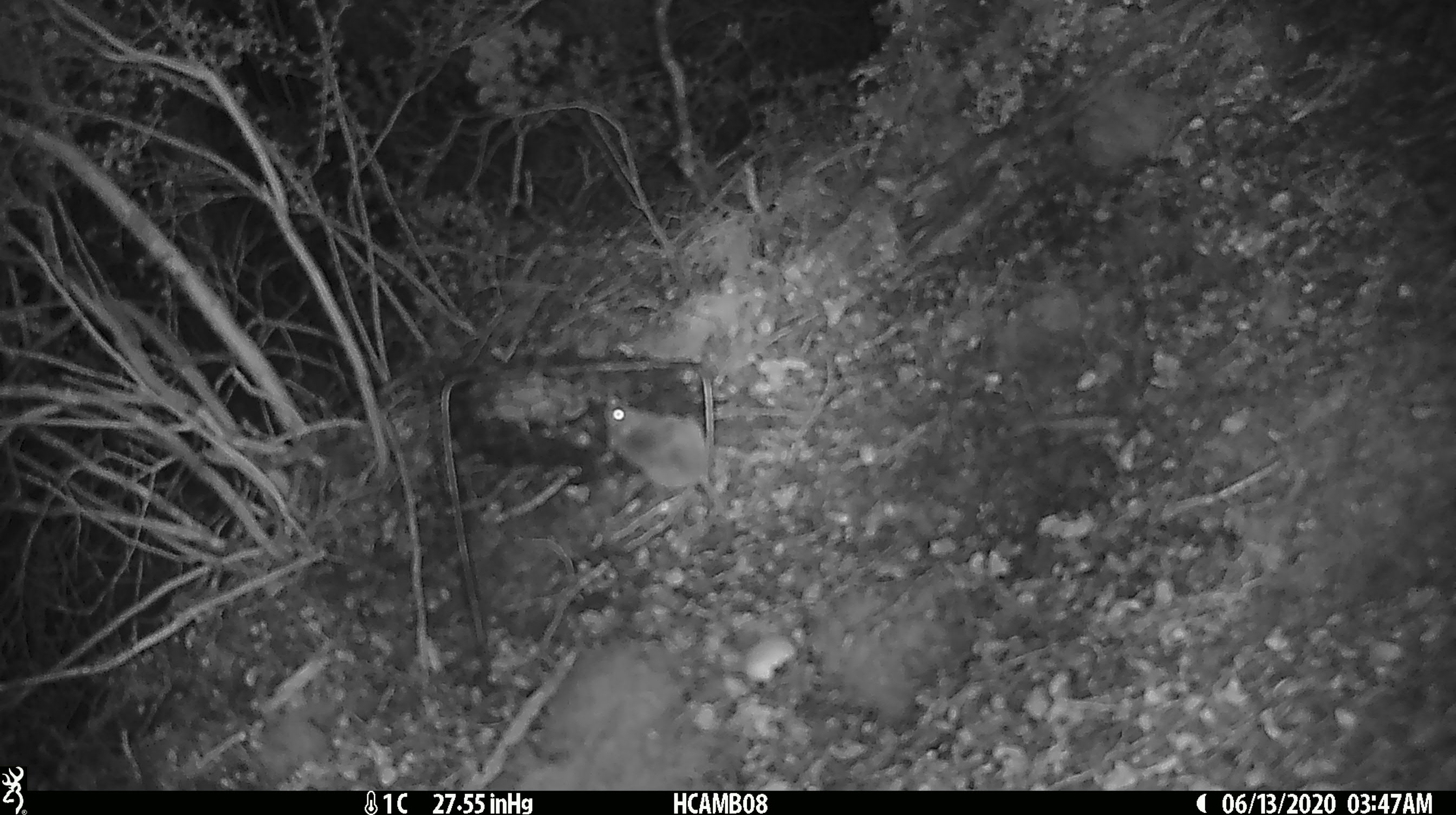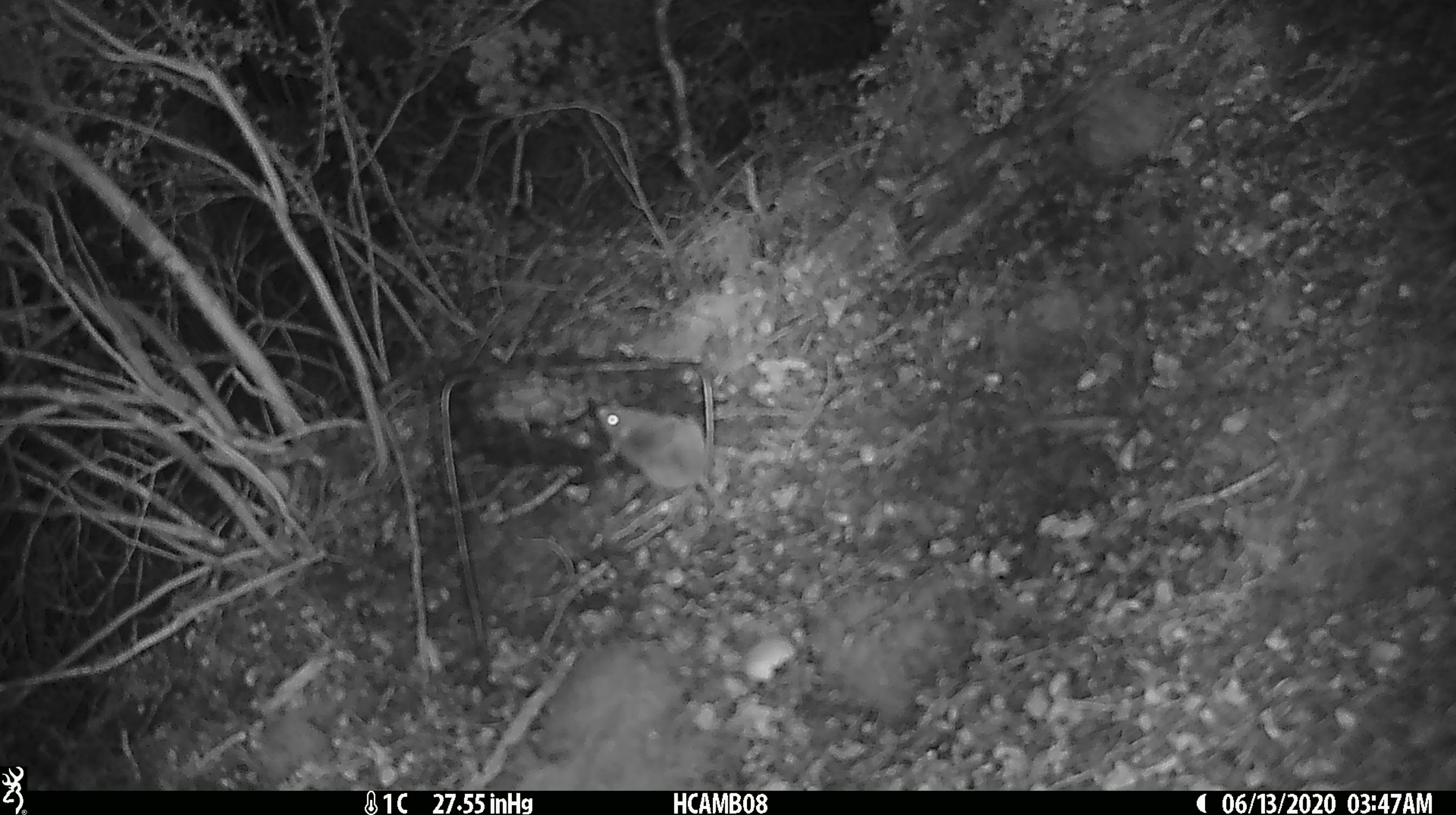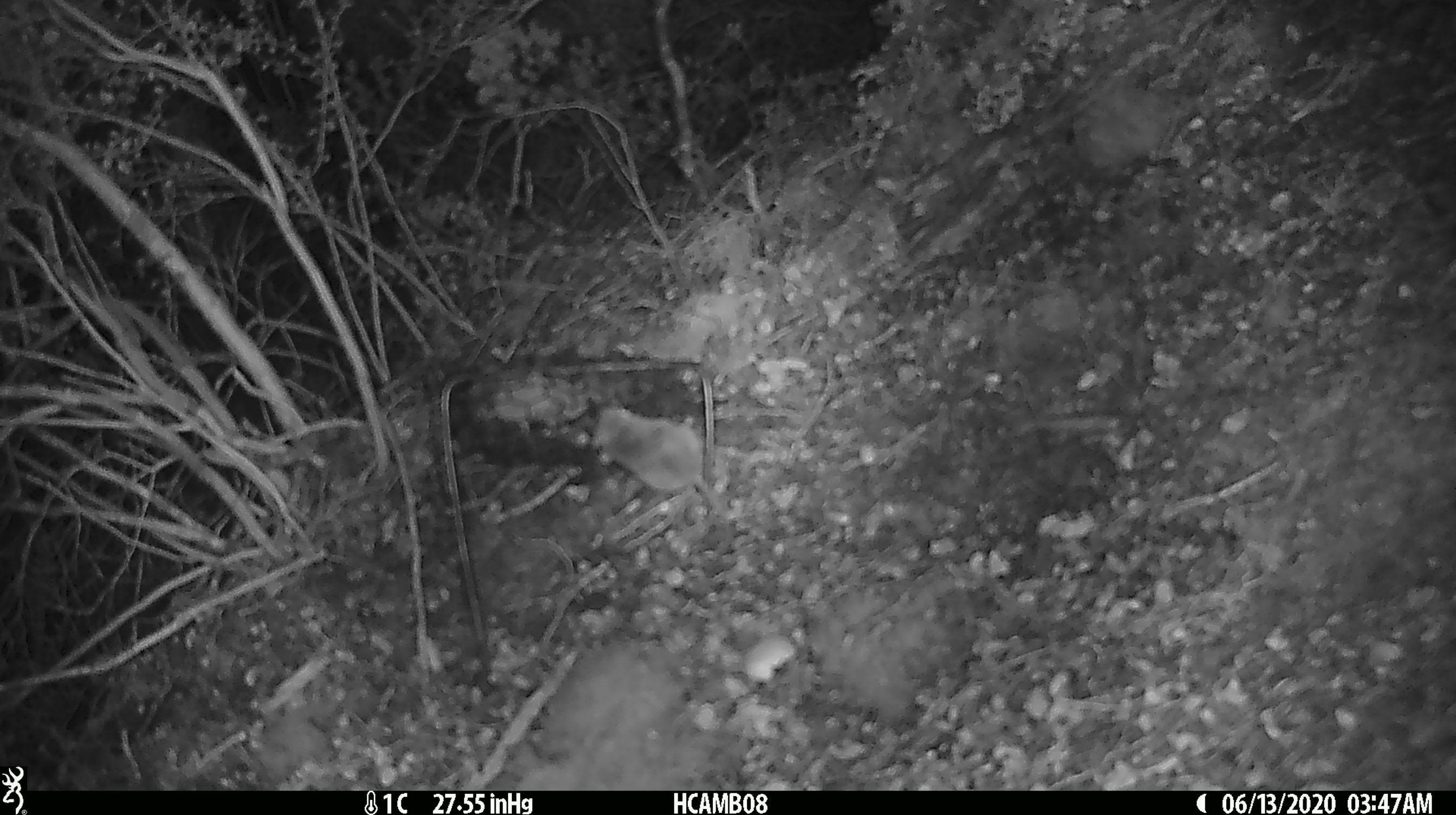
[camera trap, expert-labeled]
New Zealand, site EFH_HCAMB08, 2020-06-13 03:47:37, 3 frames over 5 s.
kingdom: Animalia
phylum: Chordata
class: Mammalia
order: Rodentia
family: Muridae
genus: Mus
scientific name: Mus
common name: mouse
Mouse (Mus).